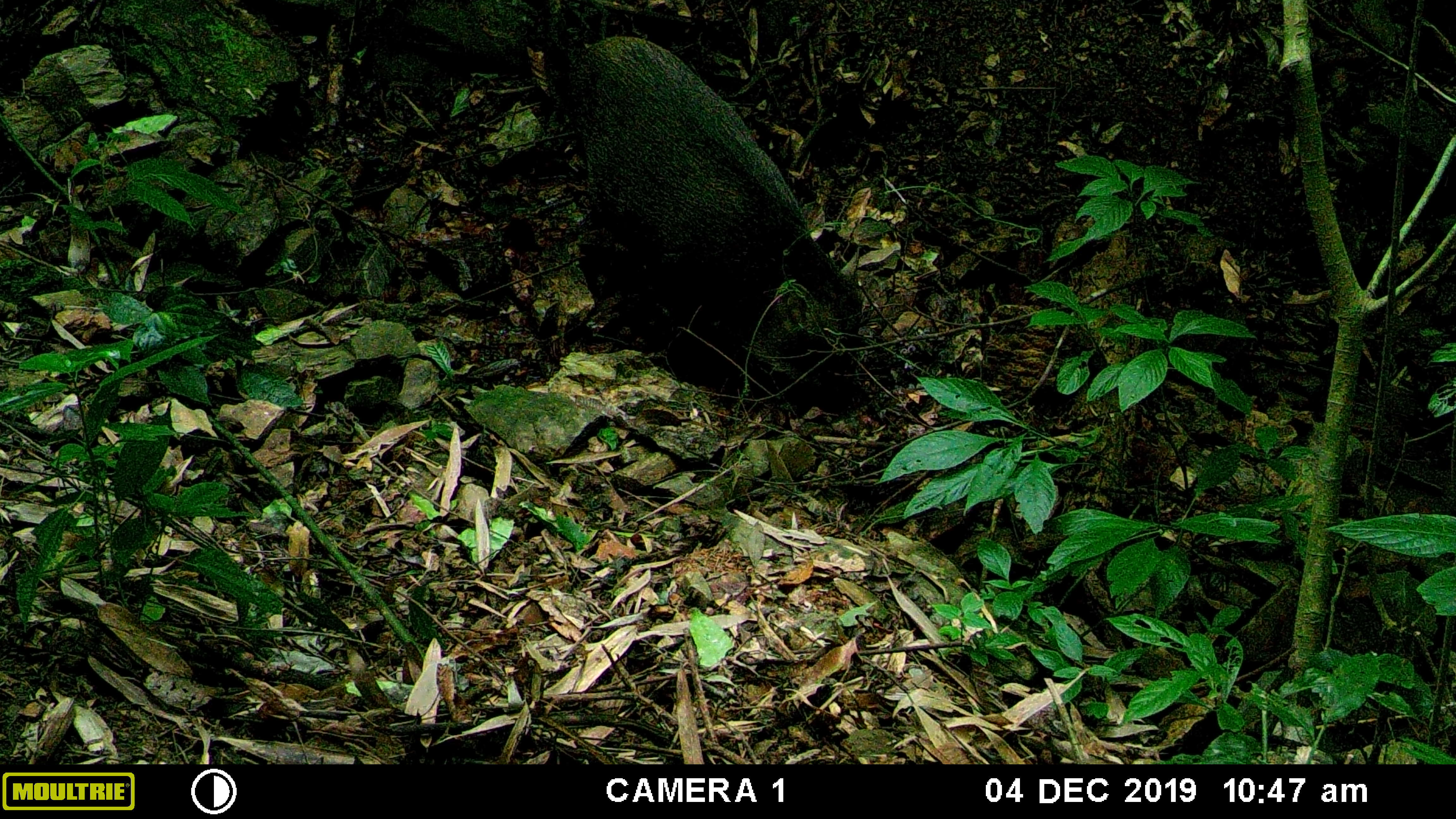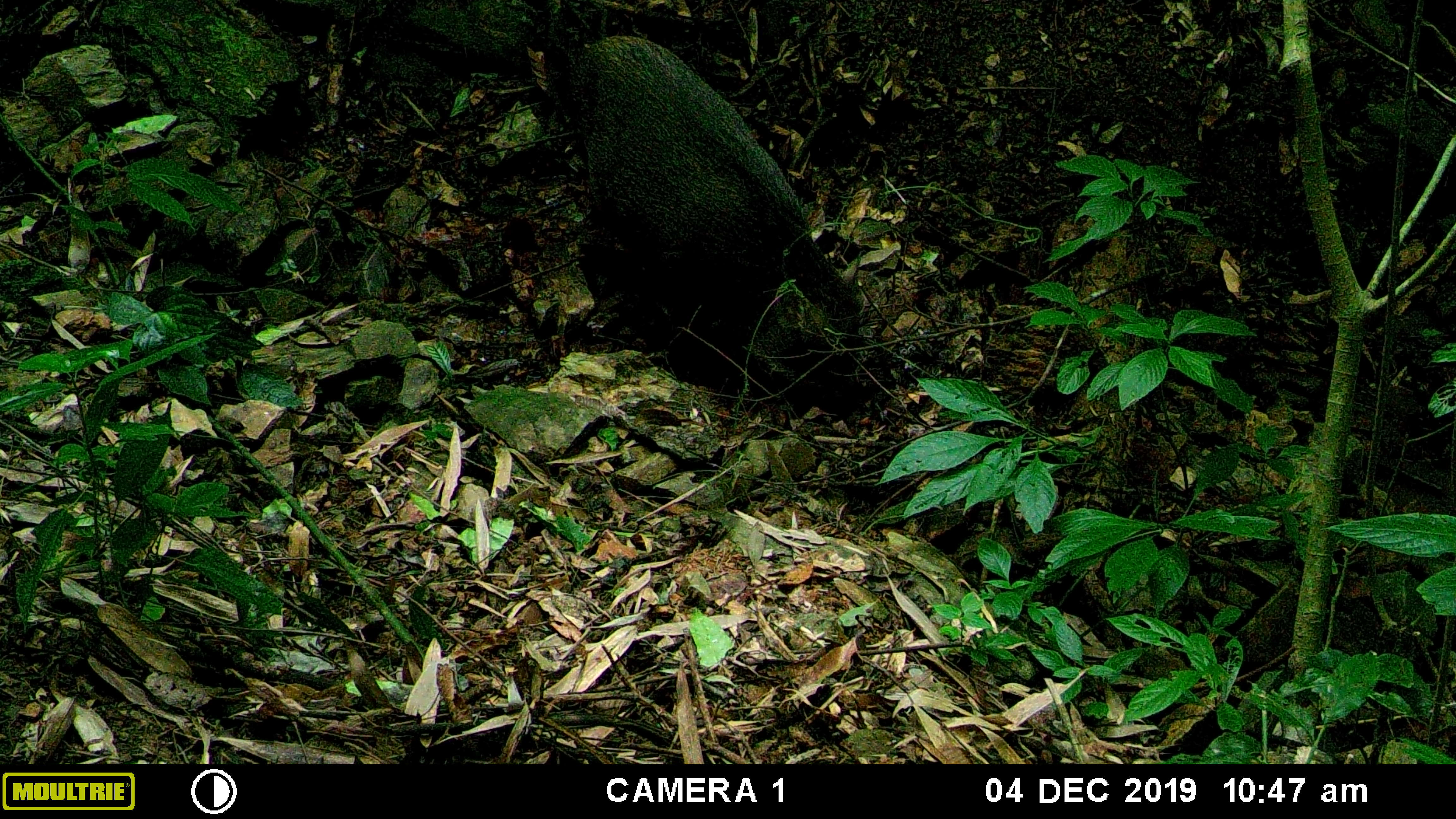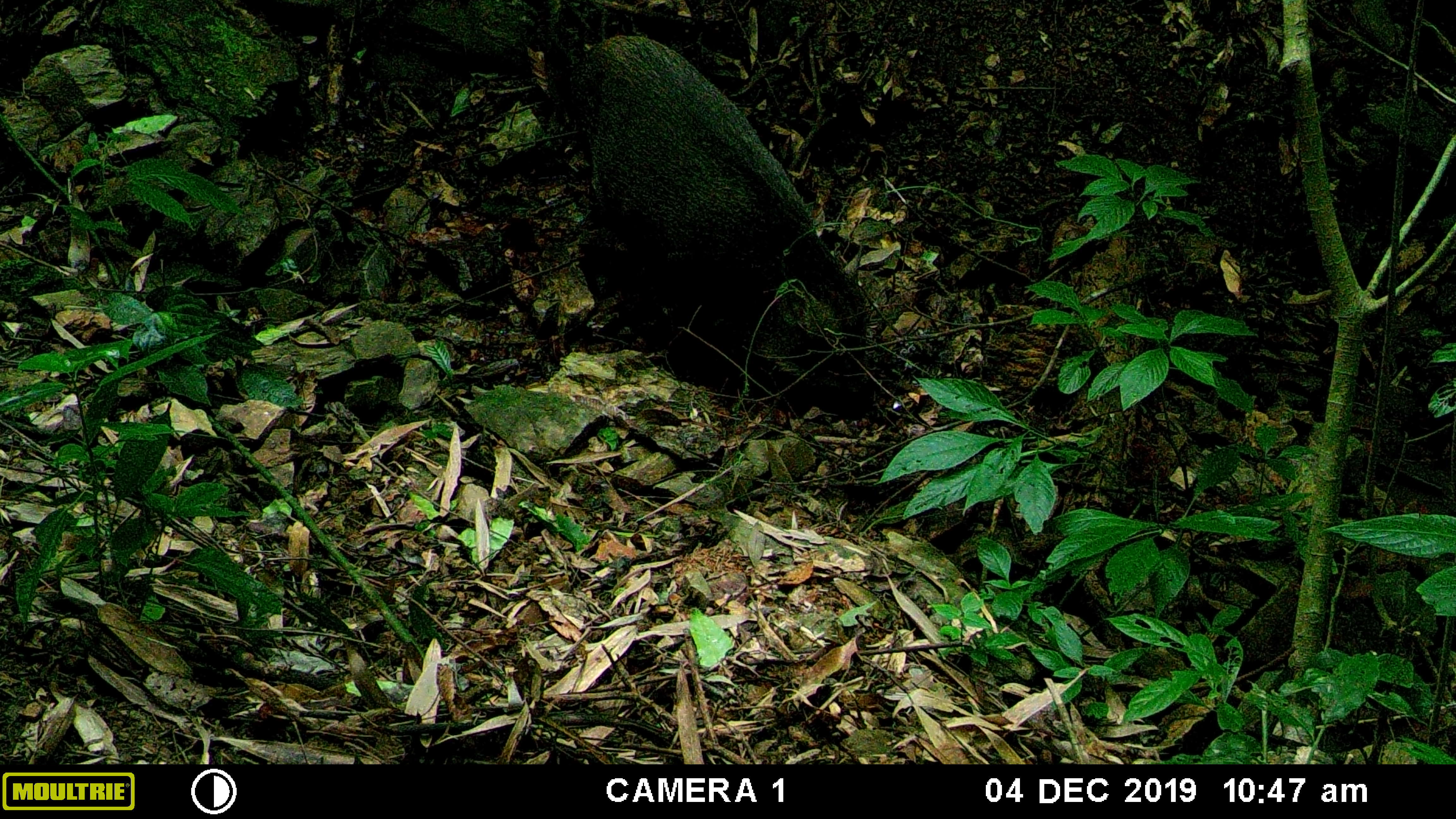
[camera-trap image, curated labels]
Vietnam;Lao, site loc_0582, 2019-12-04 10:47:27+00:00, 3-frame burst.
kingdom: Animalia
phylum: Chordata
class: Mammalia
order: Artiodactyla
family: Suidae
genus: Sus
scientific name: Sus scrofa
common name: eurasian wild pig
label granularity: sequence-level